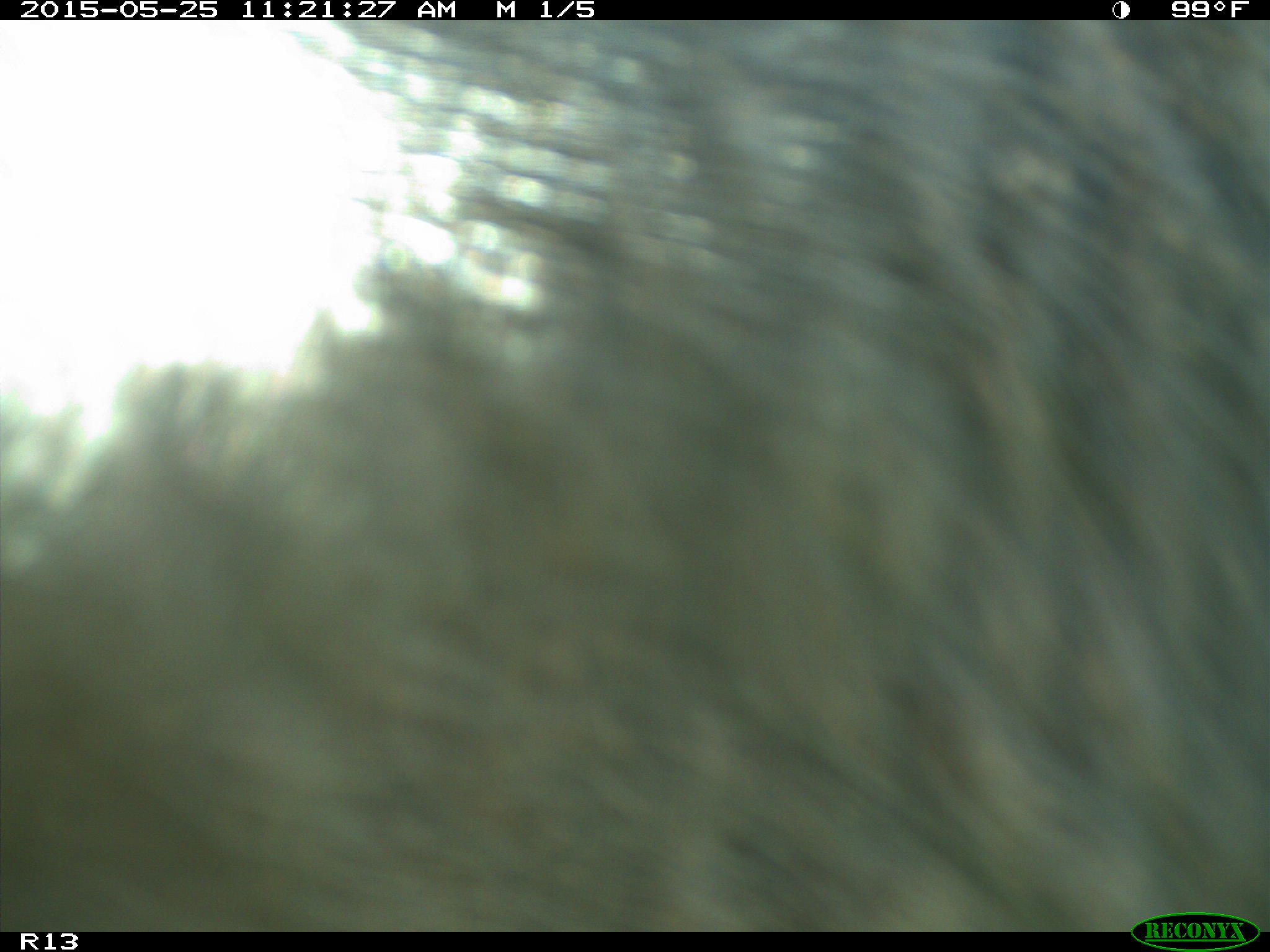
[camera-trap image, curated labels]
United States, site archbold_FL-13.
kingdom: Animalia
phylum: Chordata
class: Mammalia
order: Artiodactyla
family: Bovidae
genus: Bos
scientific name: Bos taurus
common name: domestic cow